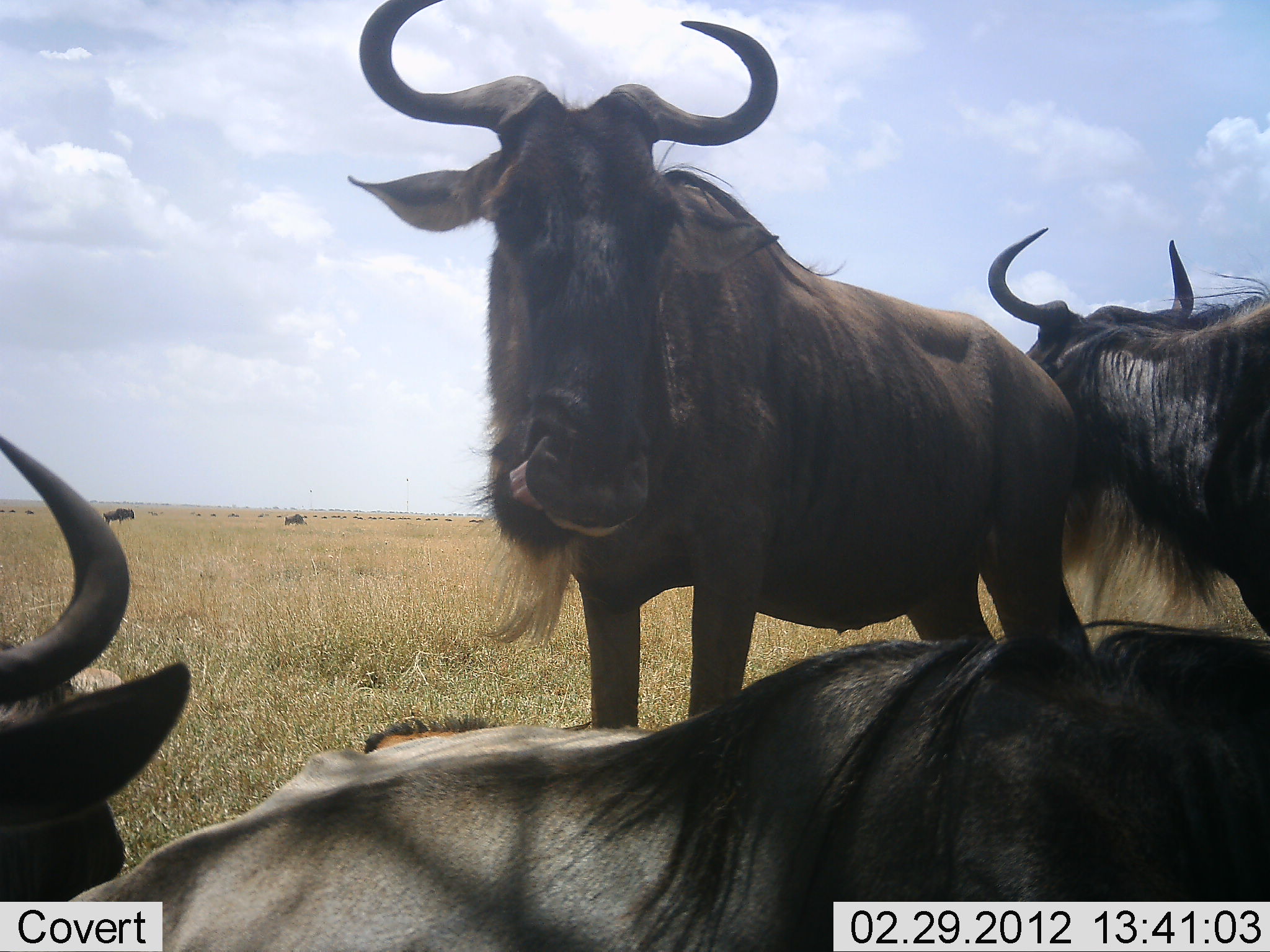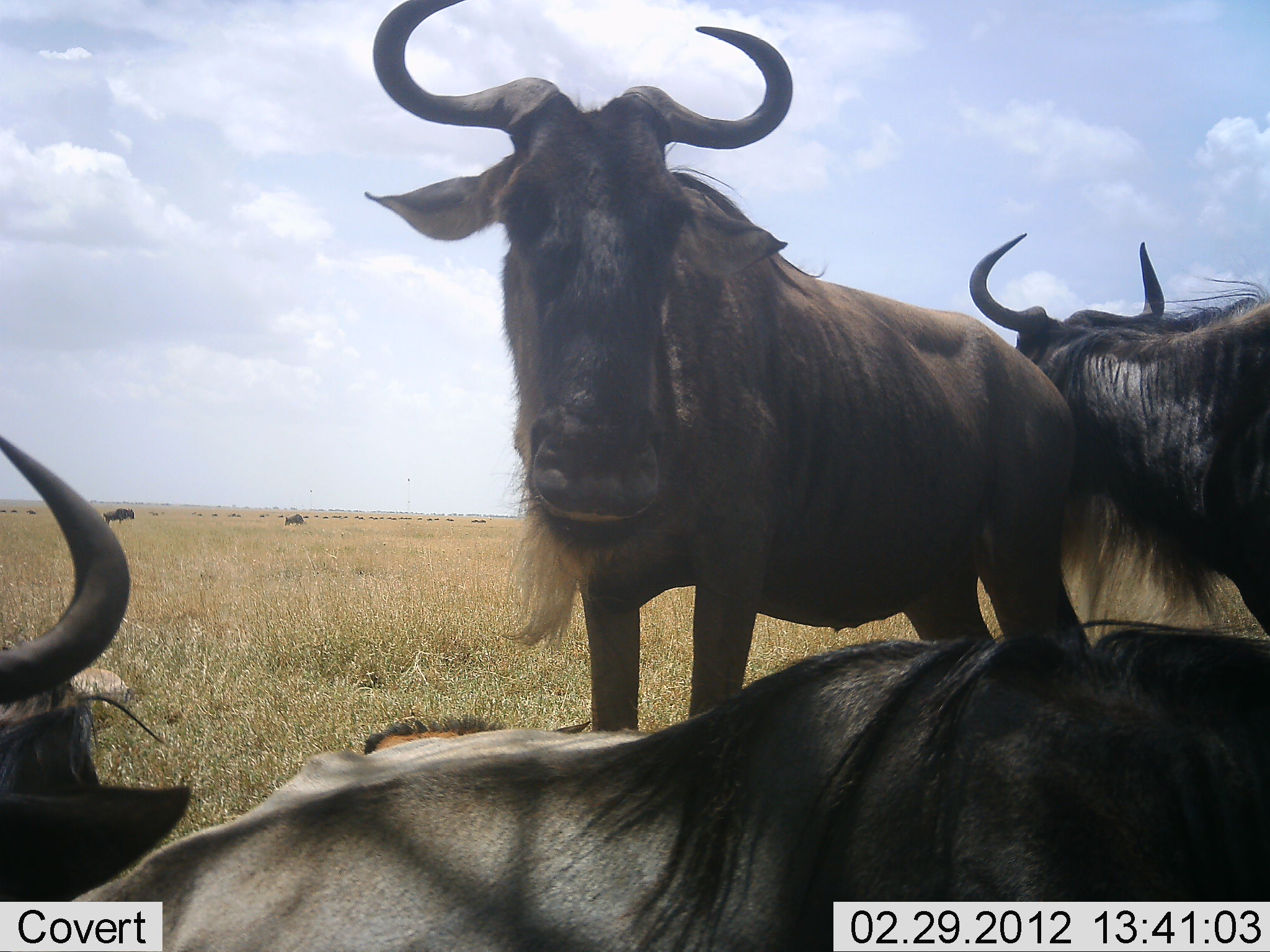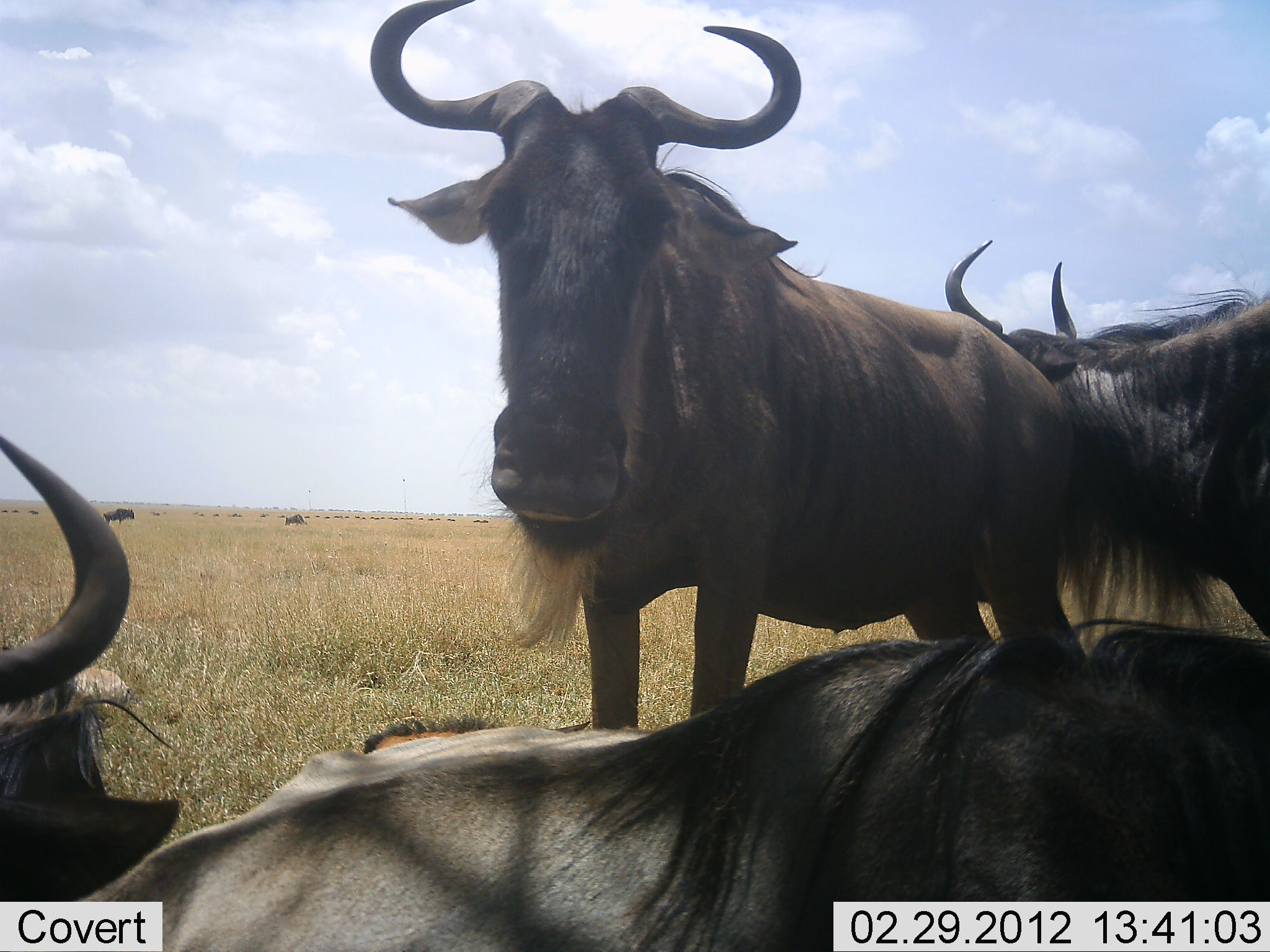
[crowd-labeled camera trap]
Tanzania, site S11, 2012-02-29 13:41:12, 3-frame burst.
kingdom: Animalia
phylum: Chordata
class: Mammalia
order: Artiodactyla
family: Bovidae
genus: Connochaetes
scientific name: Connochaetes taurinus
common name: blue wildebeest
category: wildebeest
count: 4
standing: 84%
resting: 96%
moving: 12%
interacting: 4%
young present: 8%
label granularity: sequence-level